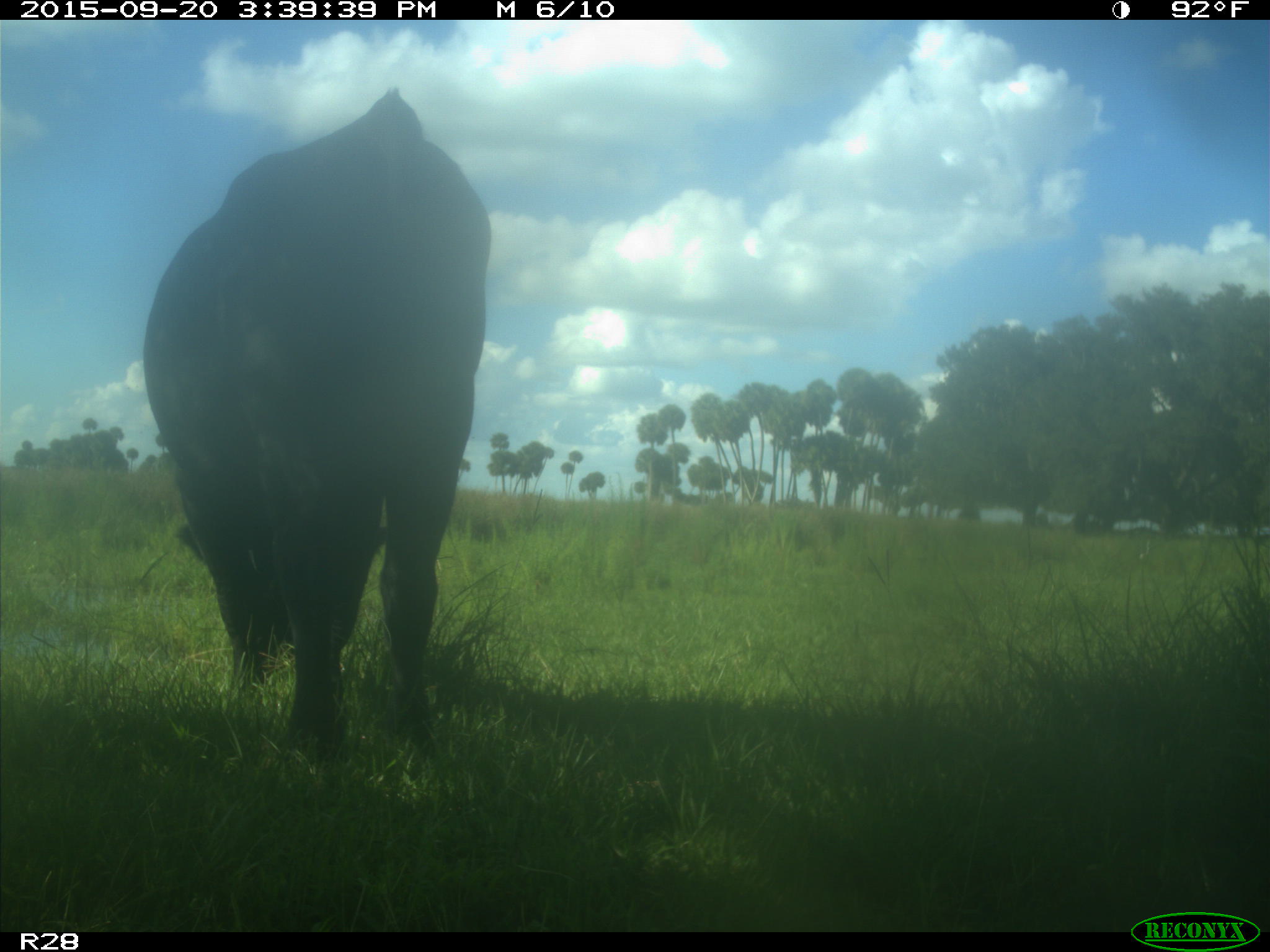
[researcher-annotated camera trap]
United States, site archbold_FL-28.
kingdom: Animalia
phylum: Chordata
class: Mammalia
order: Artiodactyla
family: Bovidae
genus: Bos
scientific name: Bos taurus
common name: domestic cow